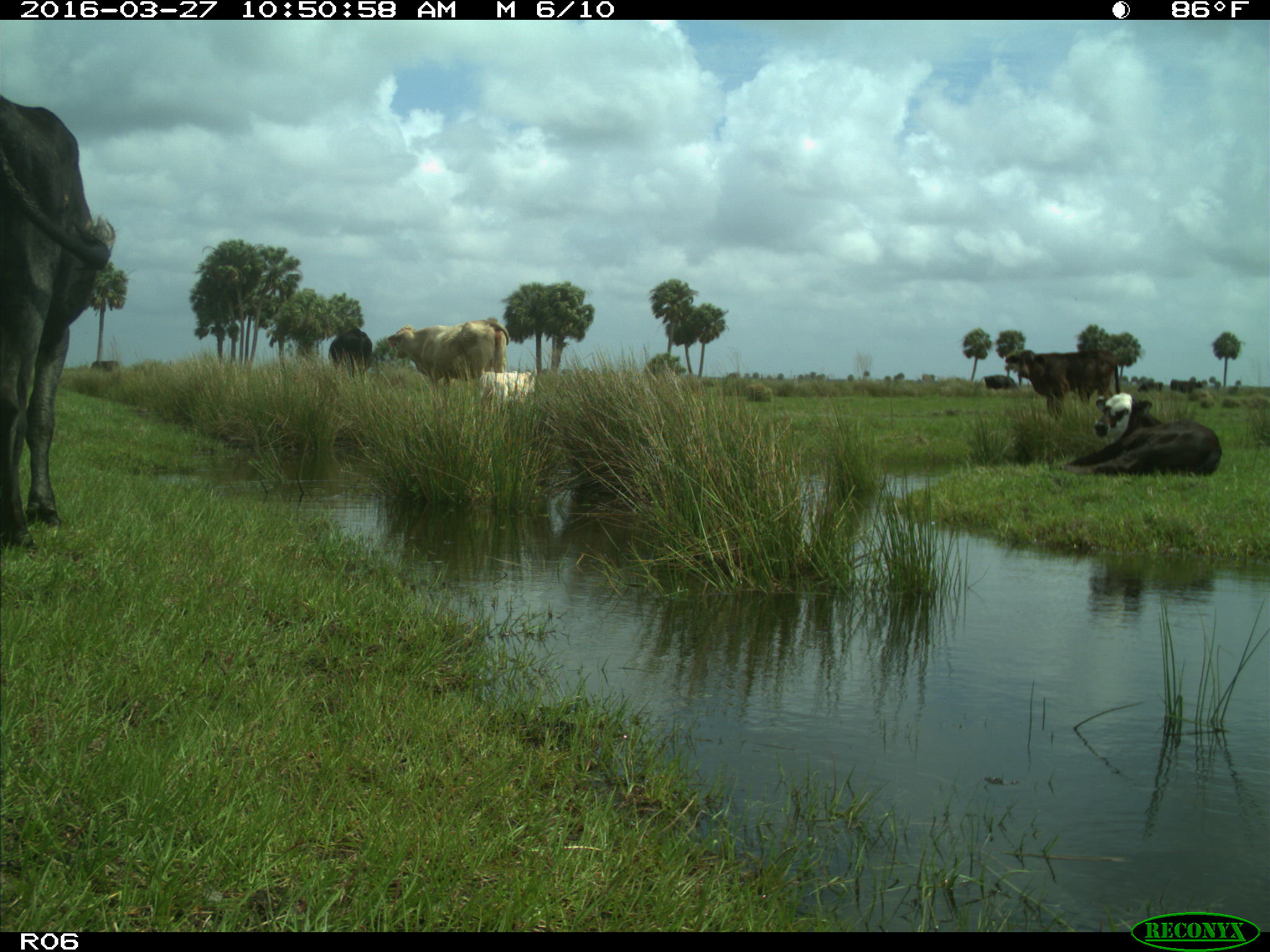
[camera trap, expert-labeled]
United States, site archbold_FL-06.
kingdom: Animalia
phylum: Chordata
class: Mammalia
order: Artiodactyla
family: Bovidae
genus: Bos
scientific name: Bos taurus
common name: domestic cow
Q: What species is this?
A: Bos taurus (domestic cow).